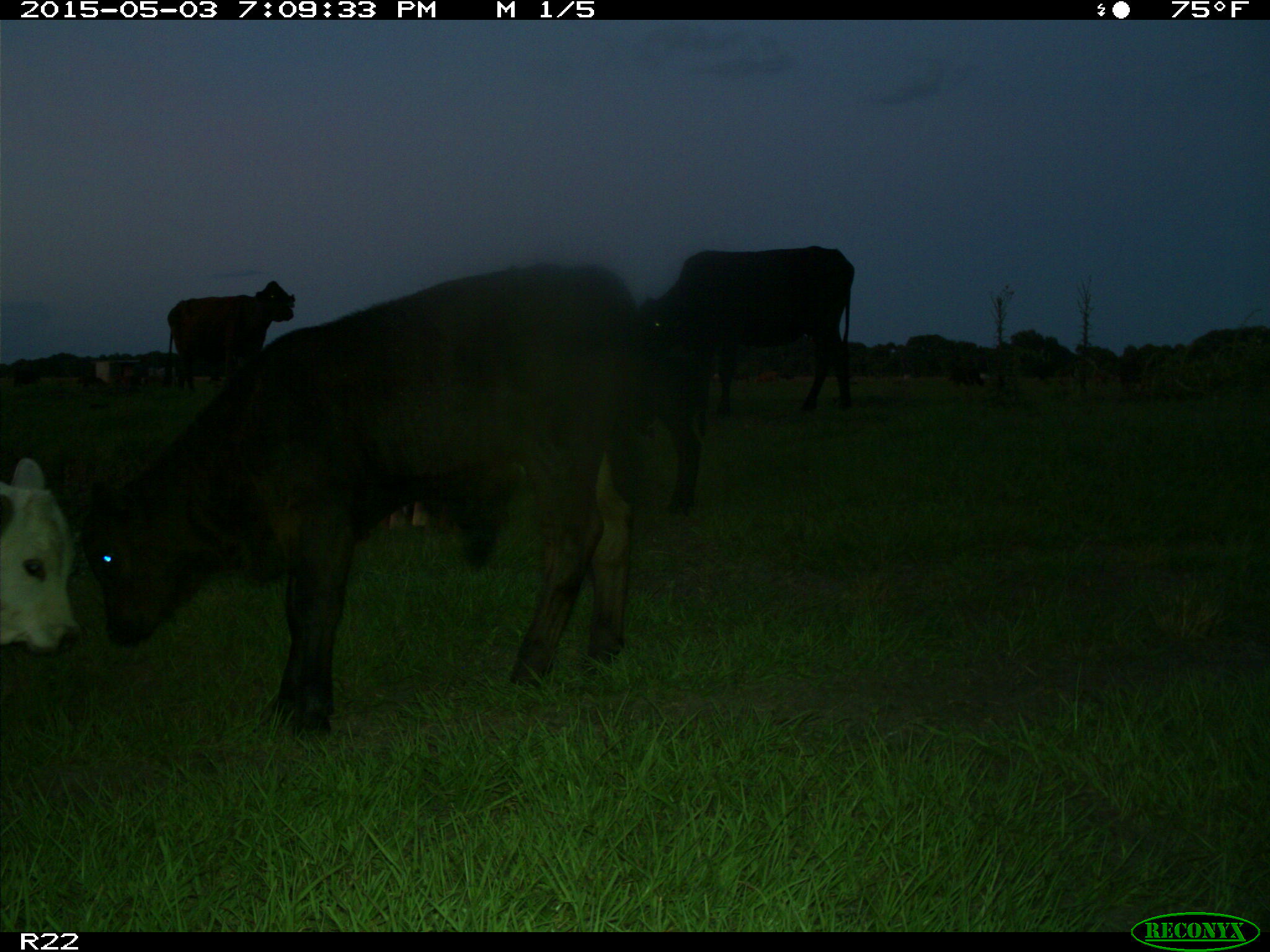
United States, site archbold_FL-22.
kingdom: Animalia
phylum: Chordata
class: Mammalia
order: Artiodactyla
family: Bovidae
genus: Bos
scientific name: Bos taurus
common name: domestic cow